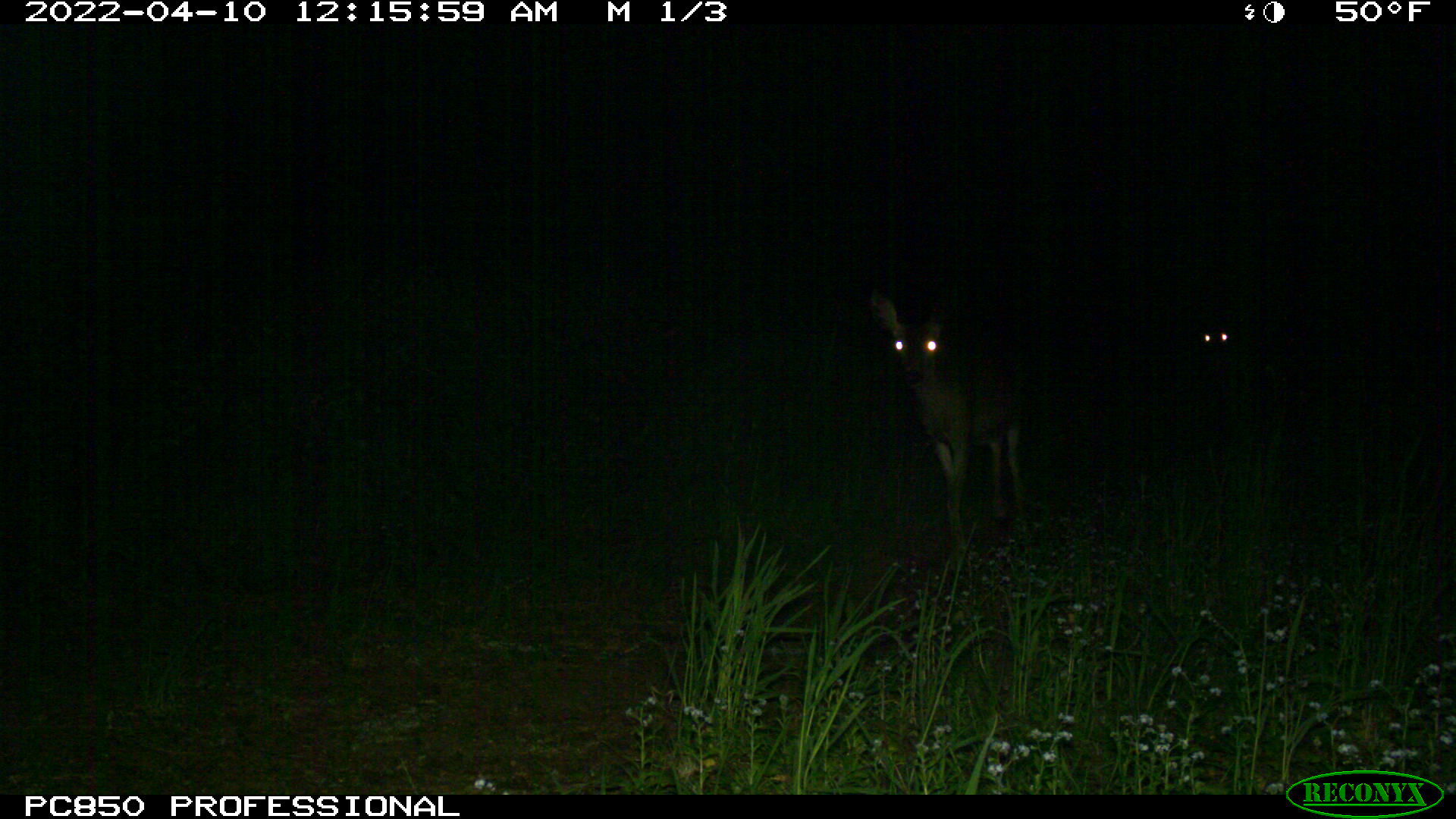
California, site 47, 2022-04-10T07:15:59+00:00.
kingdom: Animalia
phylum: Chordata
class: Mammalia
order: Artiodactyla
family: Cervidae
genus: Odocoileus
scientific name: Odocoileus hemionus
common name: mule deer